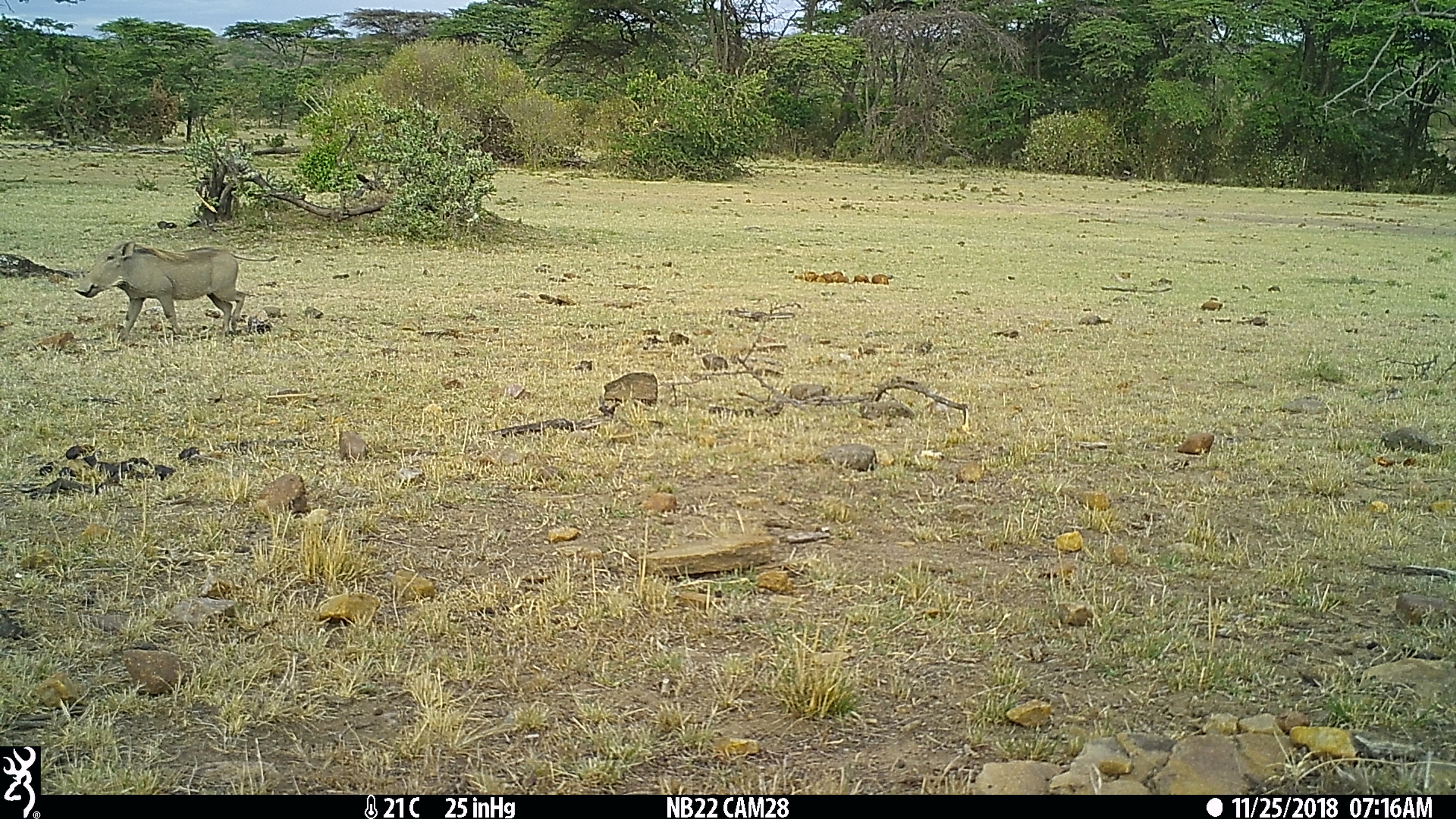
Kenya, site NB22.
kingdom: Animalia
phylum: Chordata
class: Mammalia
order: Artiodactyla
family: Suidae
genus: Phacochoerus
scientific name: Phacochoerus africanus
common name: common warthog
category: warthog